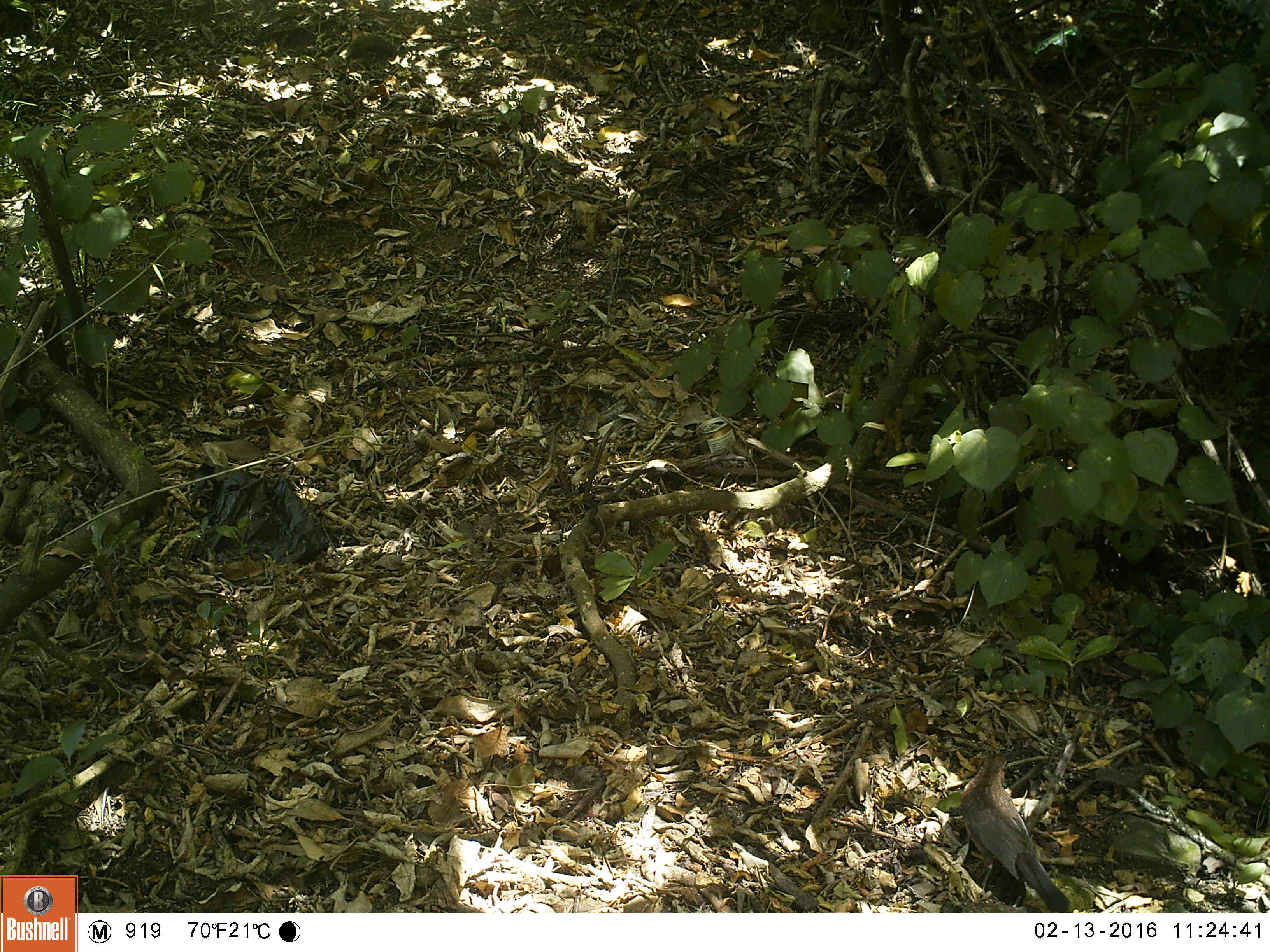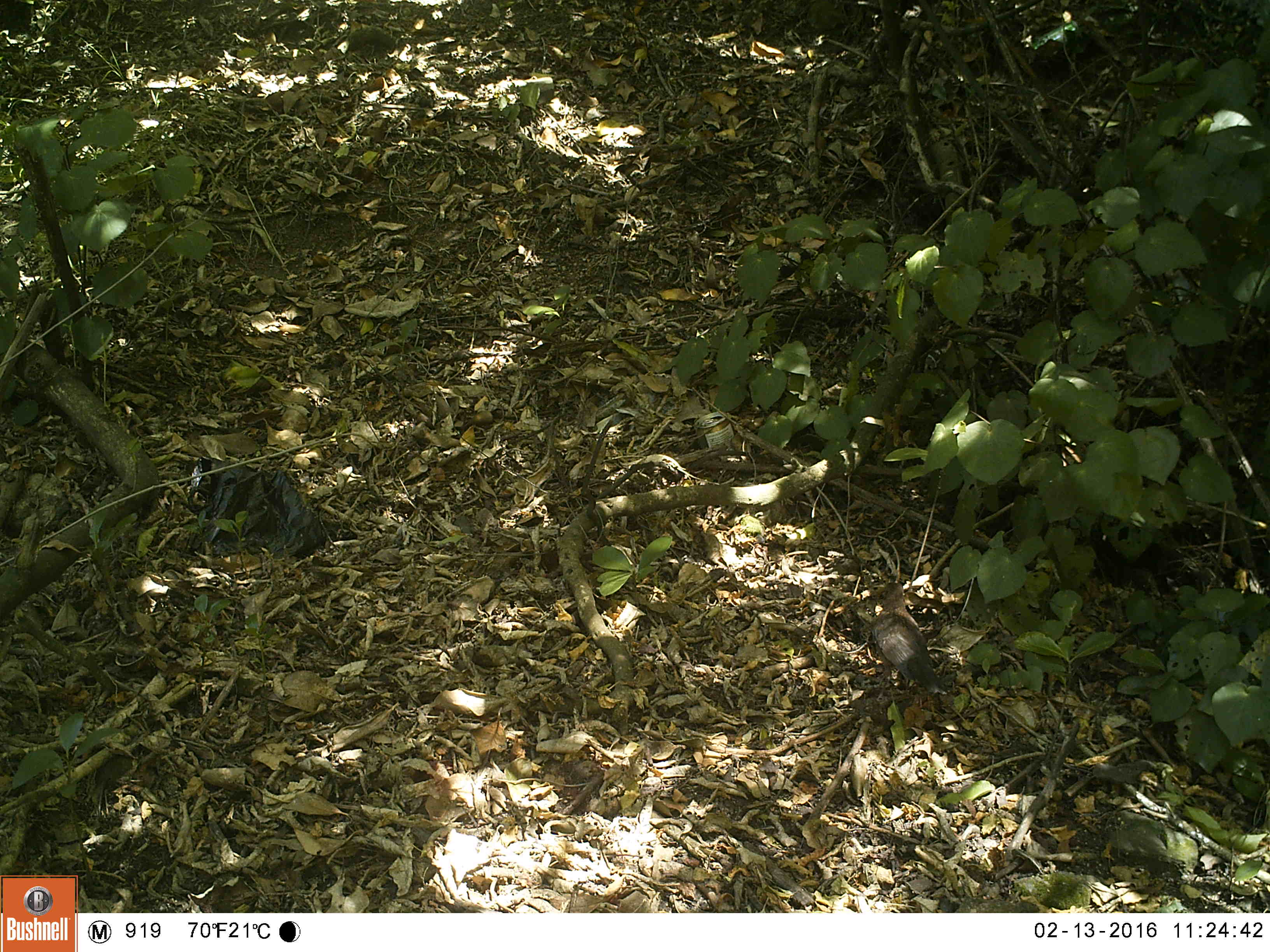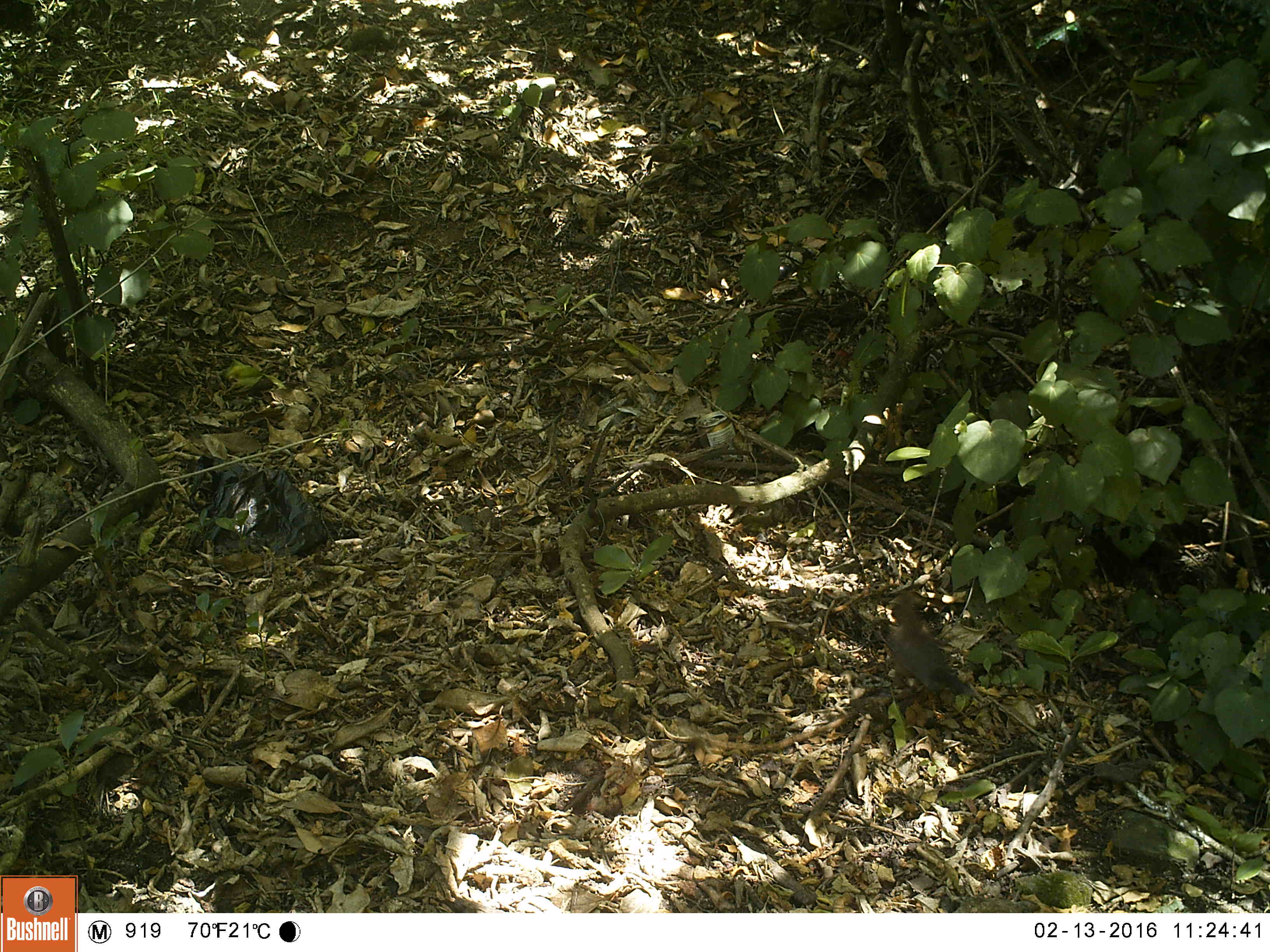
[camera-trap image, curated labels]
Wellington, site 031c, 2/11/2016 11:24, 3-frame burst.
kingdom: Animalia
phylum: Chordata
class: Aves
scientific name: Aves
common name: bird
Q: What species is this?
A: Bird (Aves).